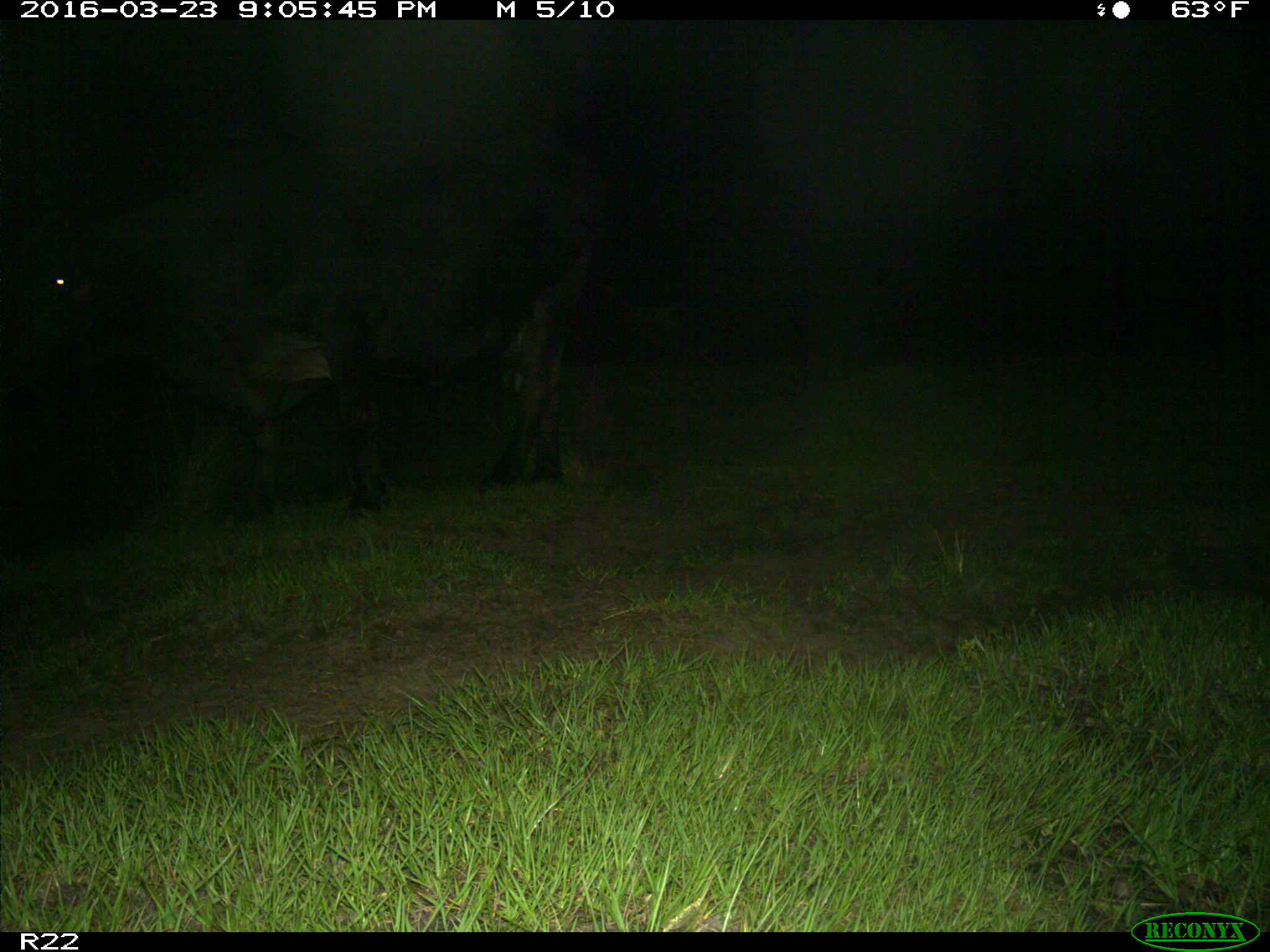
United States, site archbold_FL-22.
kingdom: Animalia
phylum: Chordata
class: Mammalia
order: Artiodactyla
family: Bovidae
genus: Bos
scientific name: Bos taurus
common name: domestic cow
Bos taurus (domestic cow).